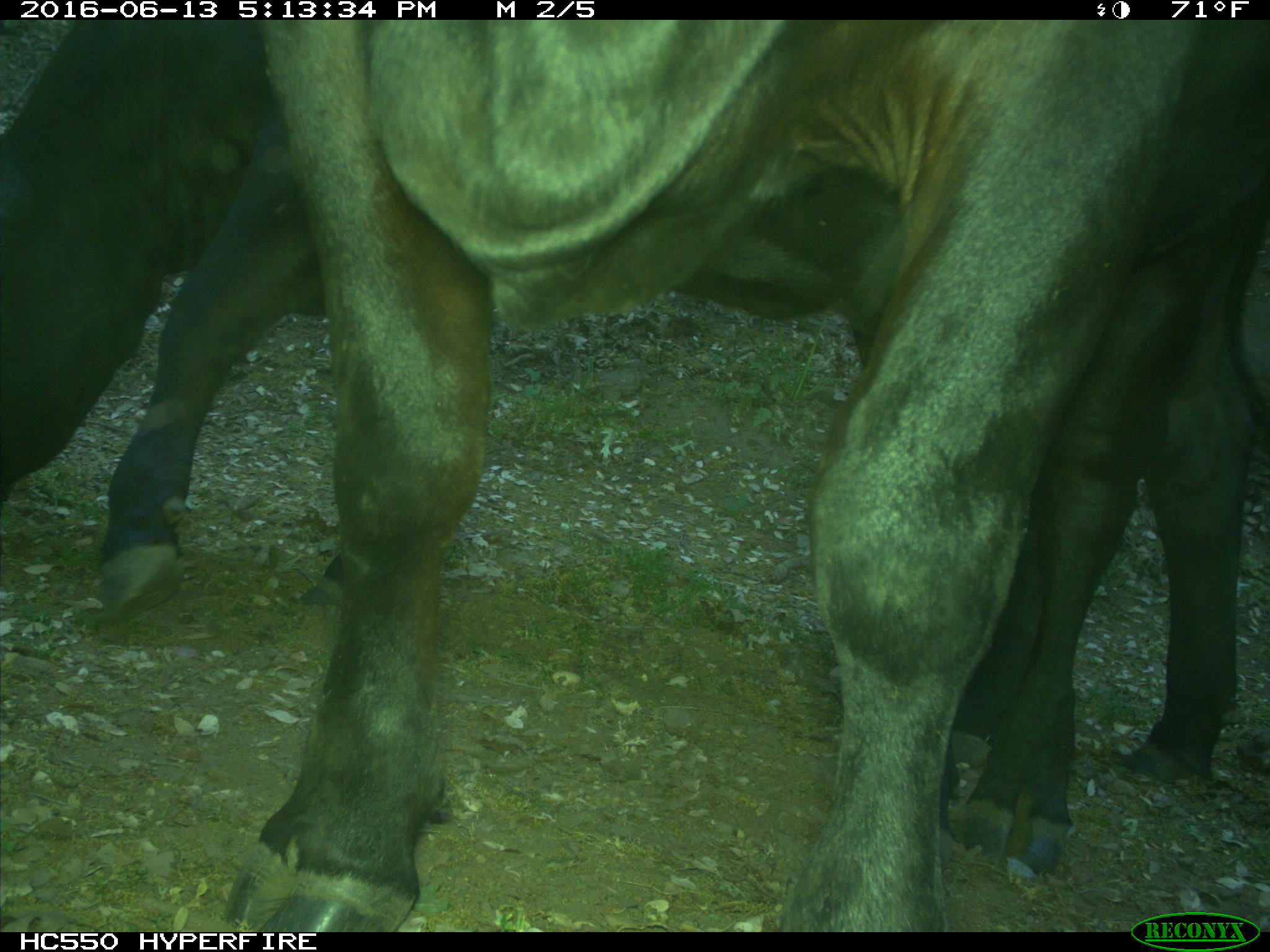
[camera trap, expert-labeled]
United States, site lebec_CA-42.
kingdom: Animalia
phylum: Chordata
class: Mammalia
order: Artiodactyla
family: Bovidae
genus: Bos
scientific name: Bos taurus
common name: domestic cow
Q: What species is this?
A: Bos taurus (domestic cow).